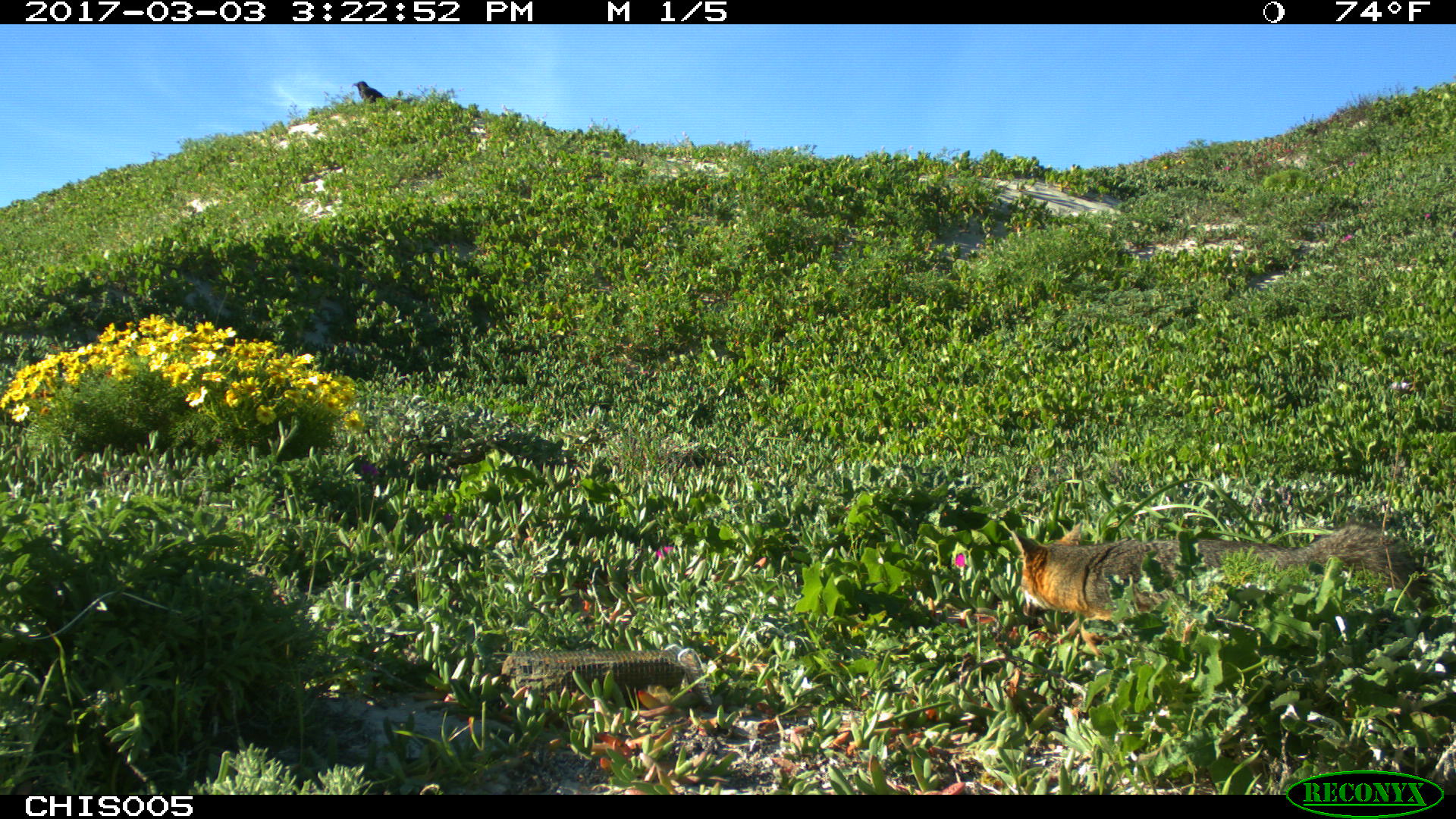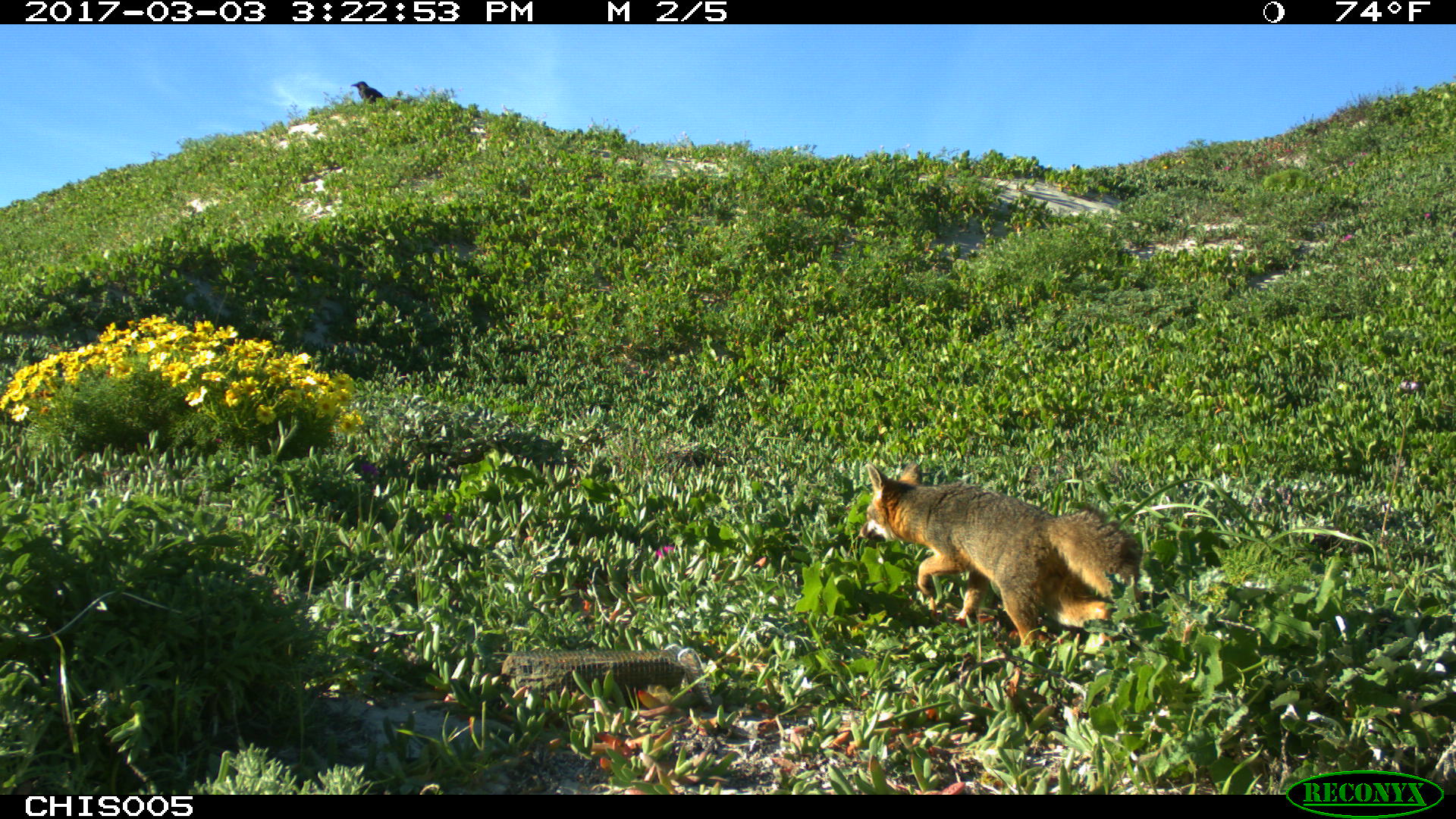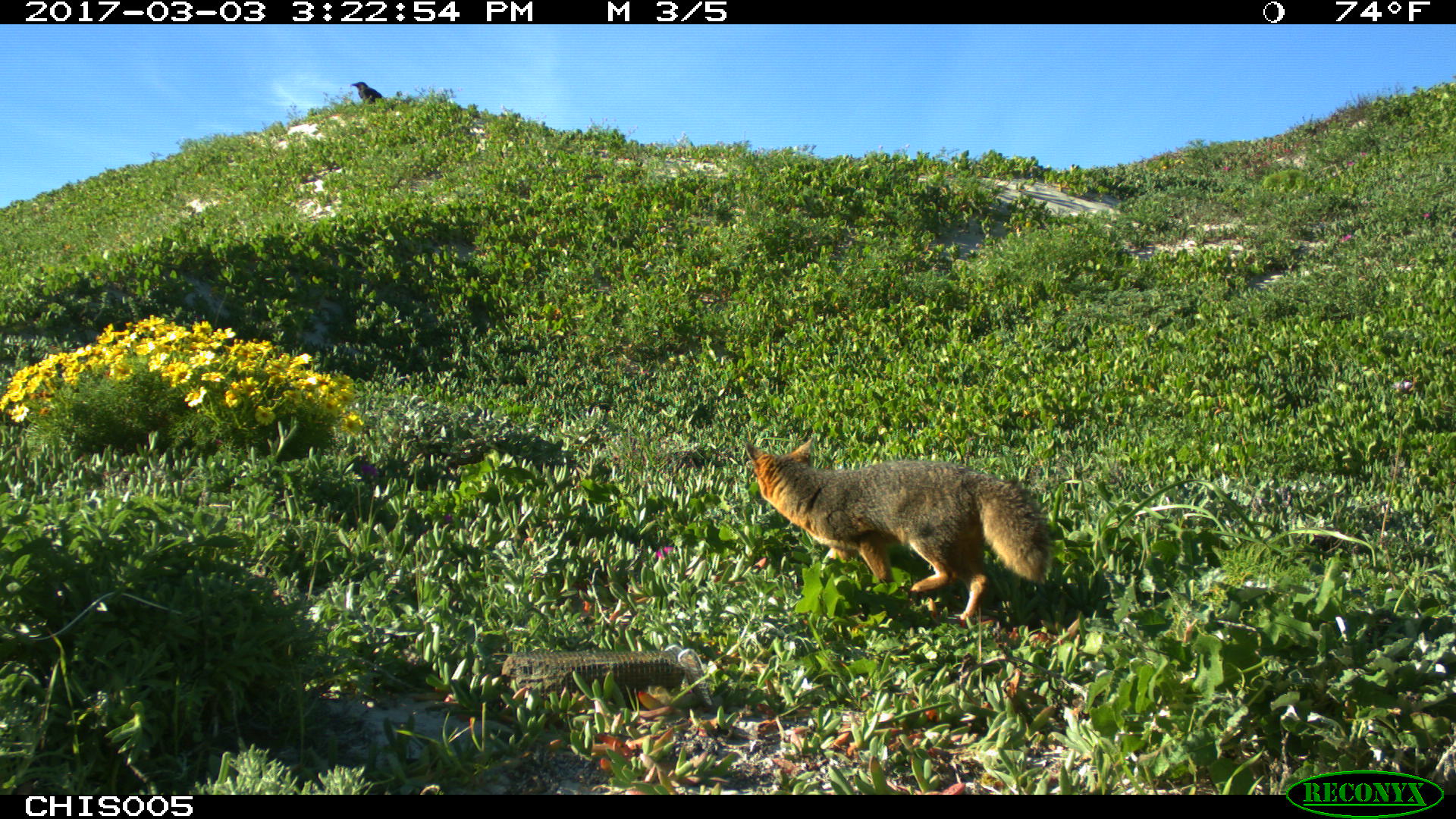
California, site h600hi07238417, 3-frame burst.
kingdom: Animalia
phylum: Chordata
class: Mammalia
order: Carnivora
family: Canidae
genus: Urocyon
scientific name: Urocyon littoralis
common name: island fox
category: fox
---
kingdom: Animalia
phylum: Chordata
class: Aves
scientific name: Aves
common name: bird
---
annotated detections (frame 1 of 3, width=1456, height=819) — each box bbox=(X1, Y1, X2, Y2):
bird: bbox=(351, 80, 384, 104)
fox: bbox=(1009, 518, 1422, 664)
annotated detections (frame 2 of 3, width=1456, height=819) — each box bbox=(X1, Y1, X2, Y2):
bird: bbox=(350, 81, 383, 103)
fox: bbox=(867, 462, 1138, 650)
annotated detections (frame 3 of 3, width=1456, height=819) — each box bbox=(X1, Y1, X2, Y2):
bird: bbox=(349, 80, 383, 102)
fox: bbox=(747, 435, 1050, 629)